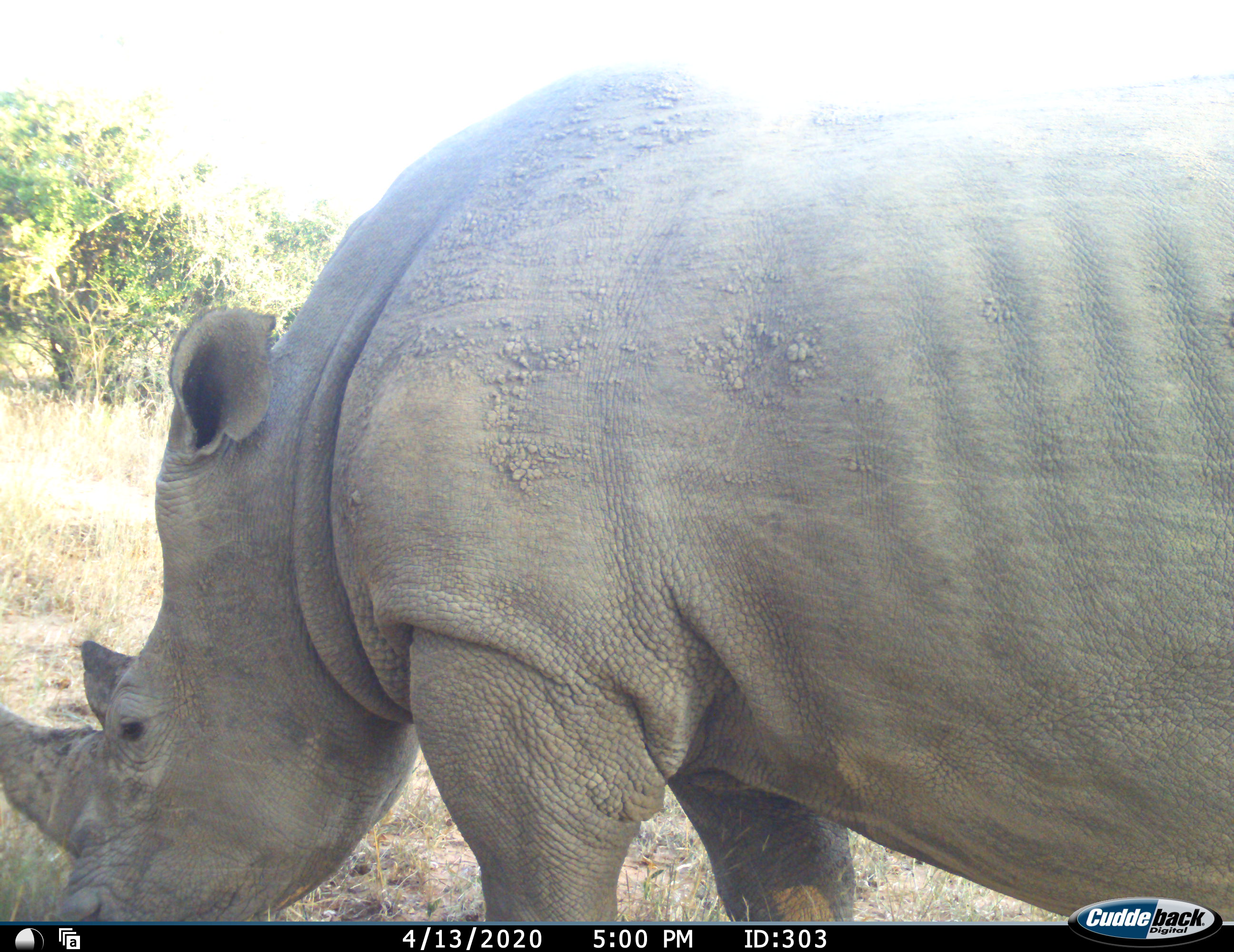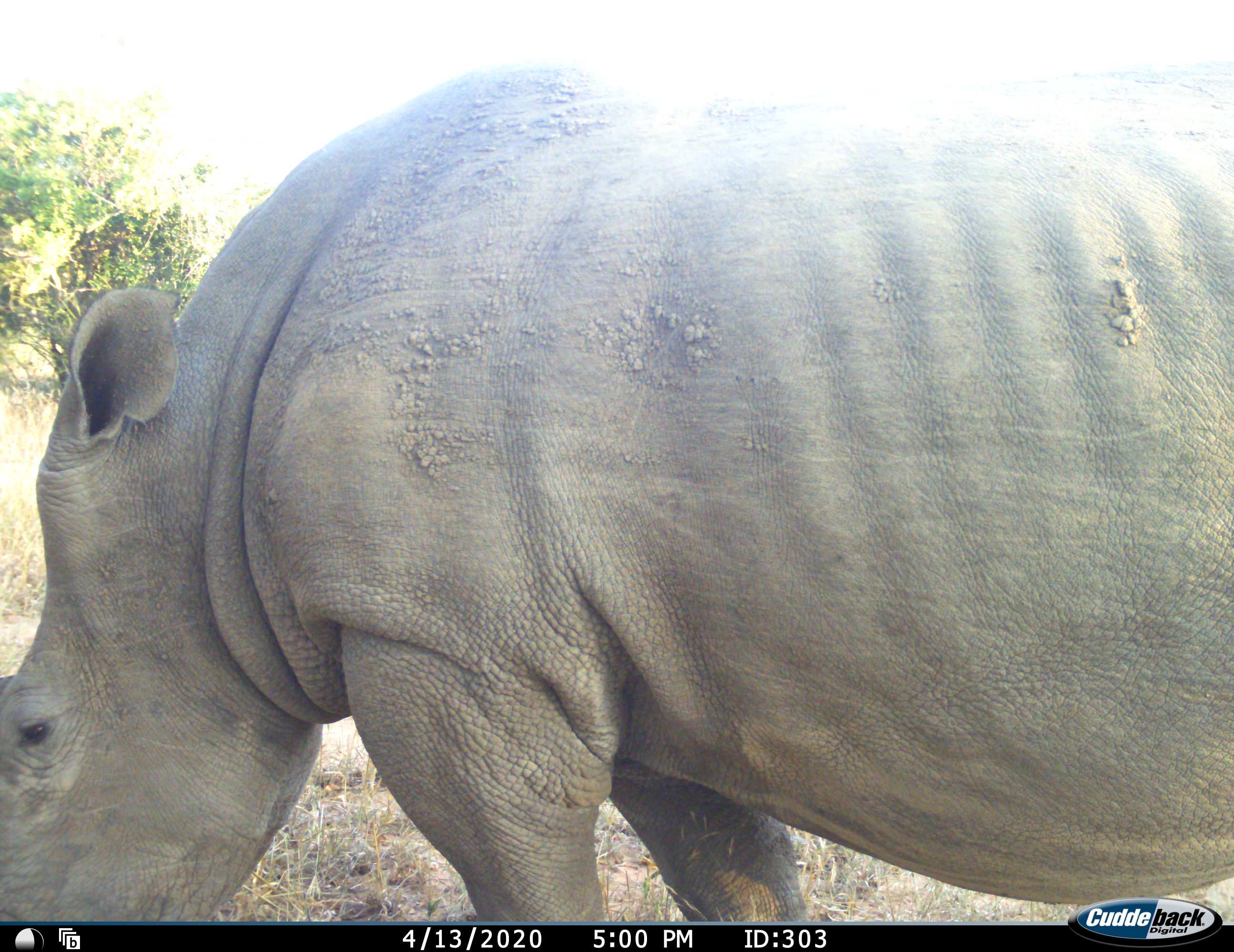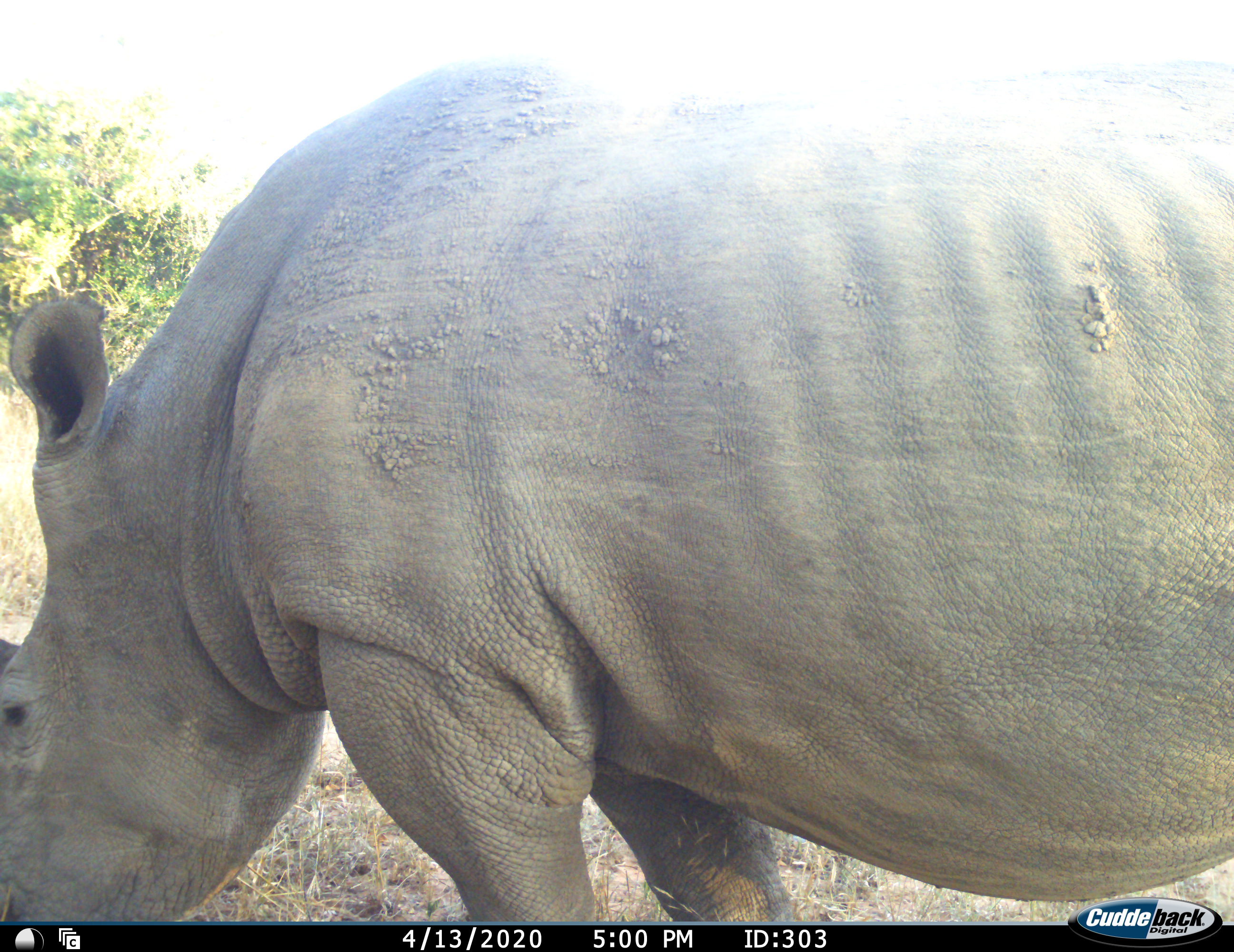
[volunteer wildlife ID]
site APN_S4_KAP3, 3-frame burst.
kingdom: Animalia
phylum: Chordata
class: Mammalia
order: Perissodactyla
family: Rhinocerotidae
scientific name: Rhinocerotidae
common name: unknown rhinoceros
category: rhinocerosunknown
Rhinocerosunknown (unknown rhinoceros) (Rhinocerotidae), count 1. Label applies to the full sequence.